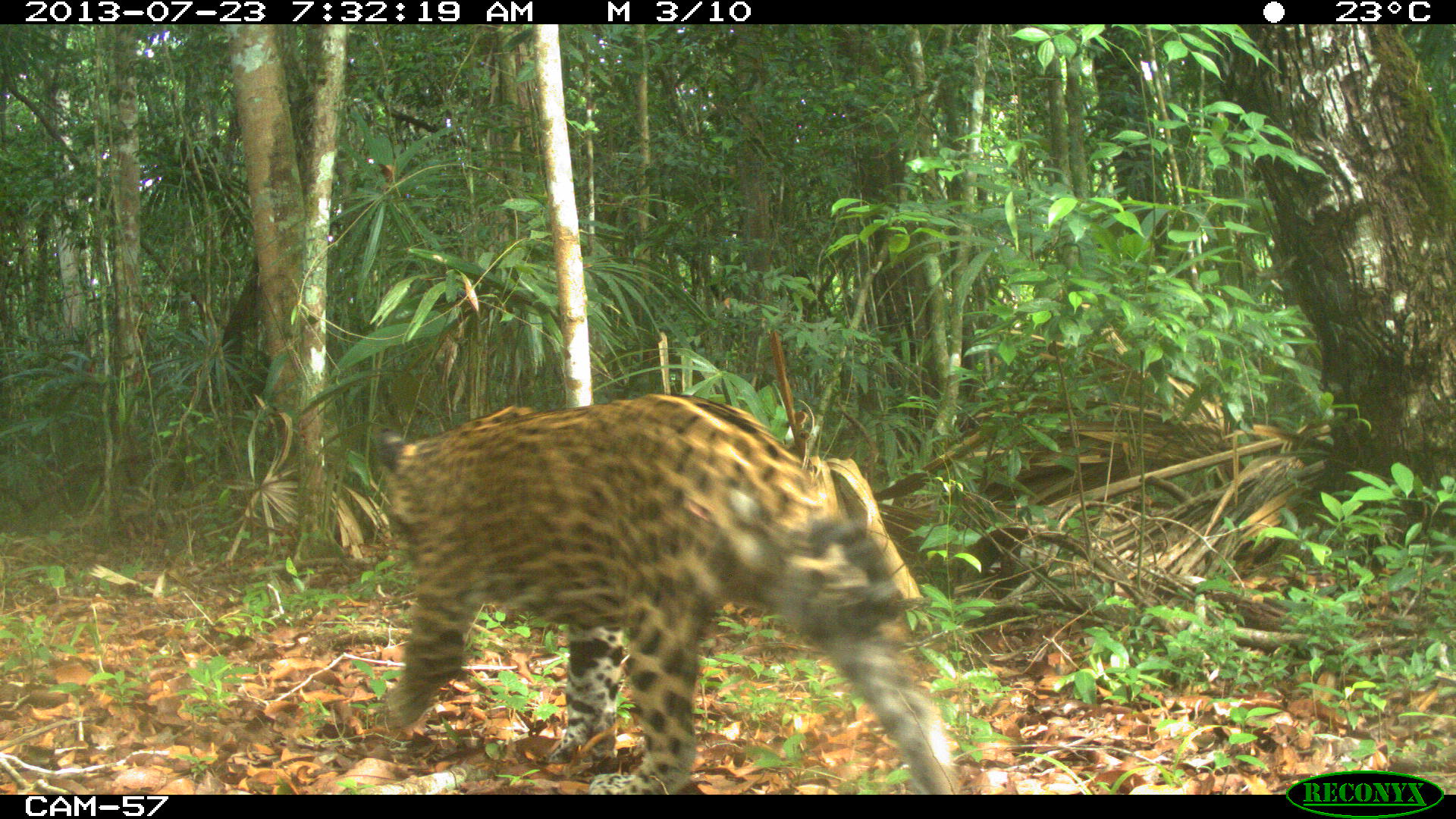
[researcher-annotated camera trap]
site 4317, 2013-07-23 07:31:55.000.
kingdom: Animalia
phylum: Chordata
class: Mammalia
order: Carnivora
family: Felidae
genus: Panthera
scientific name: Panthera onca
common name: jaguar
Panthera onca (jaguar), count 1, sex male.